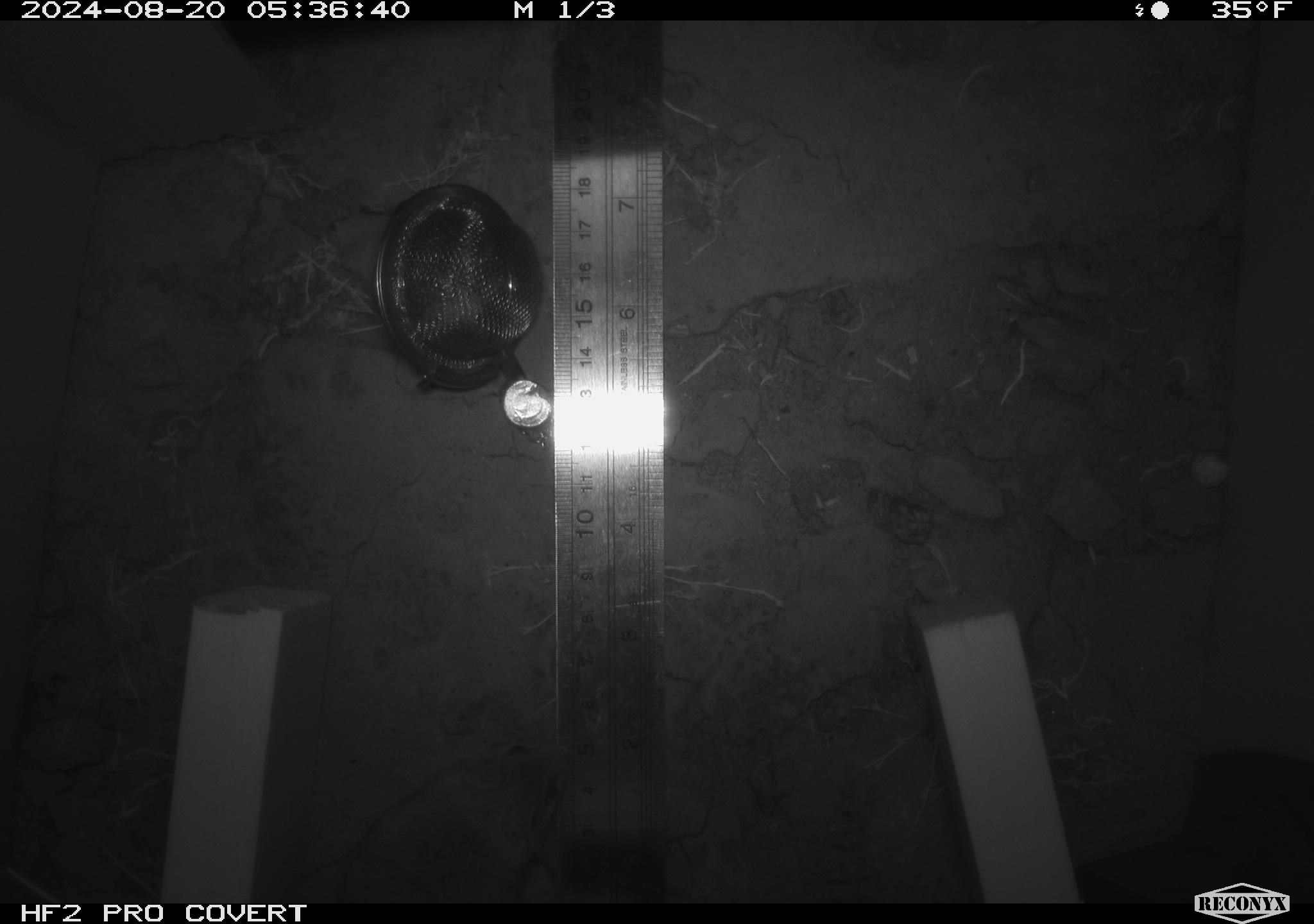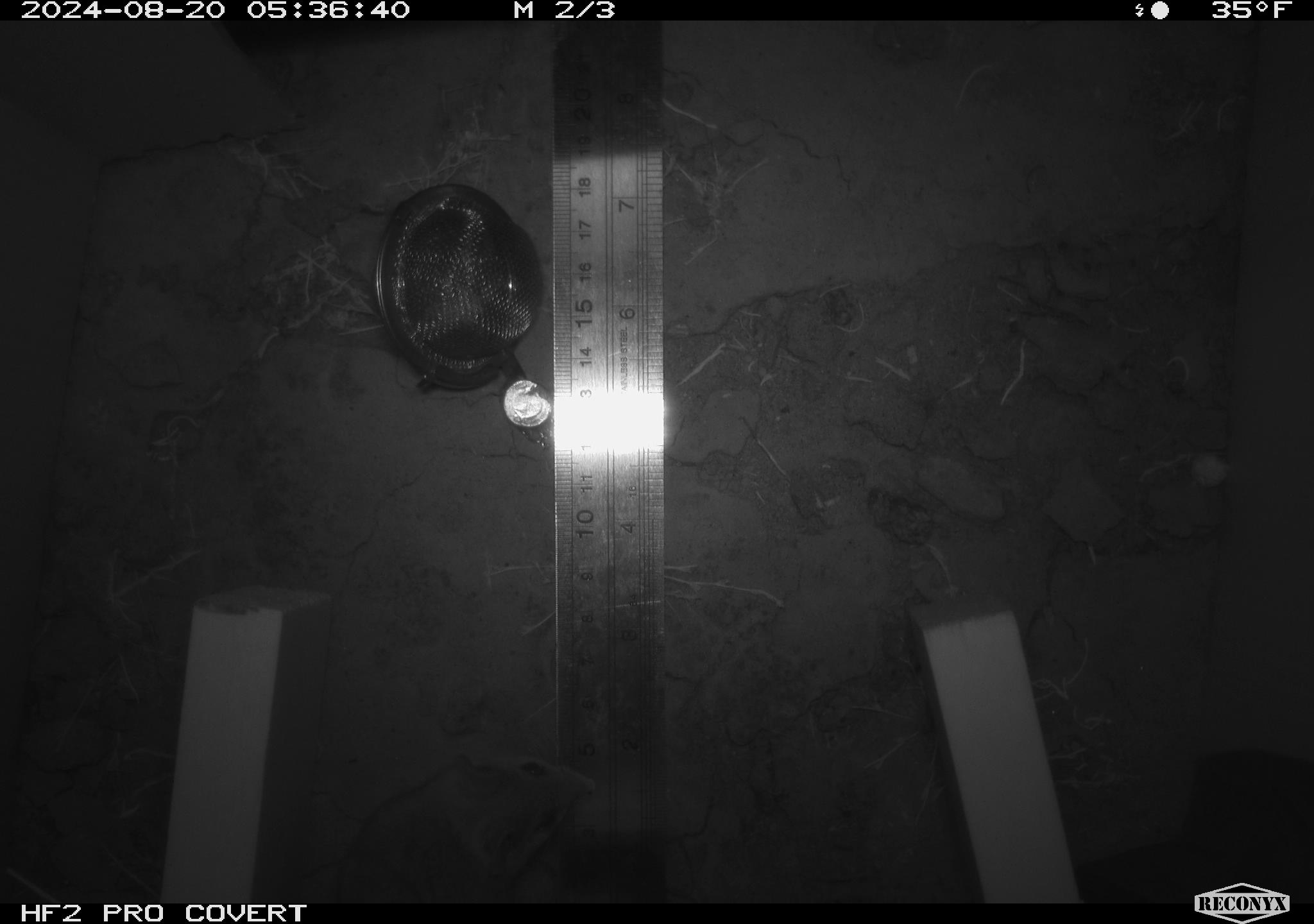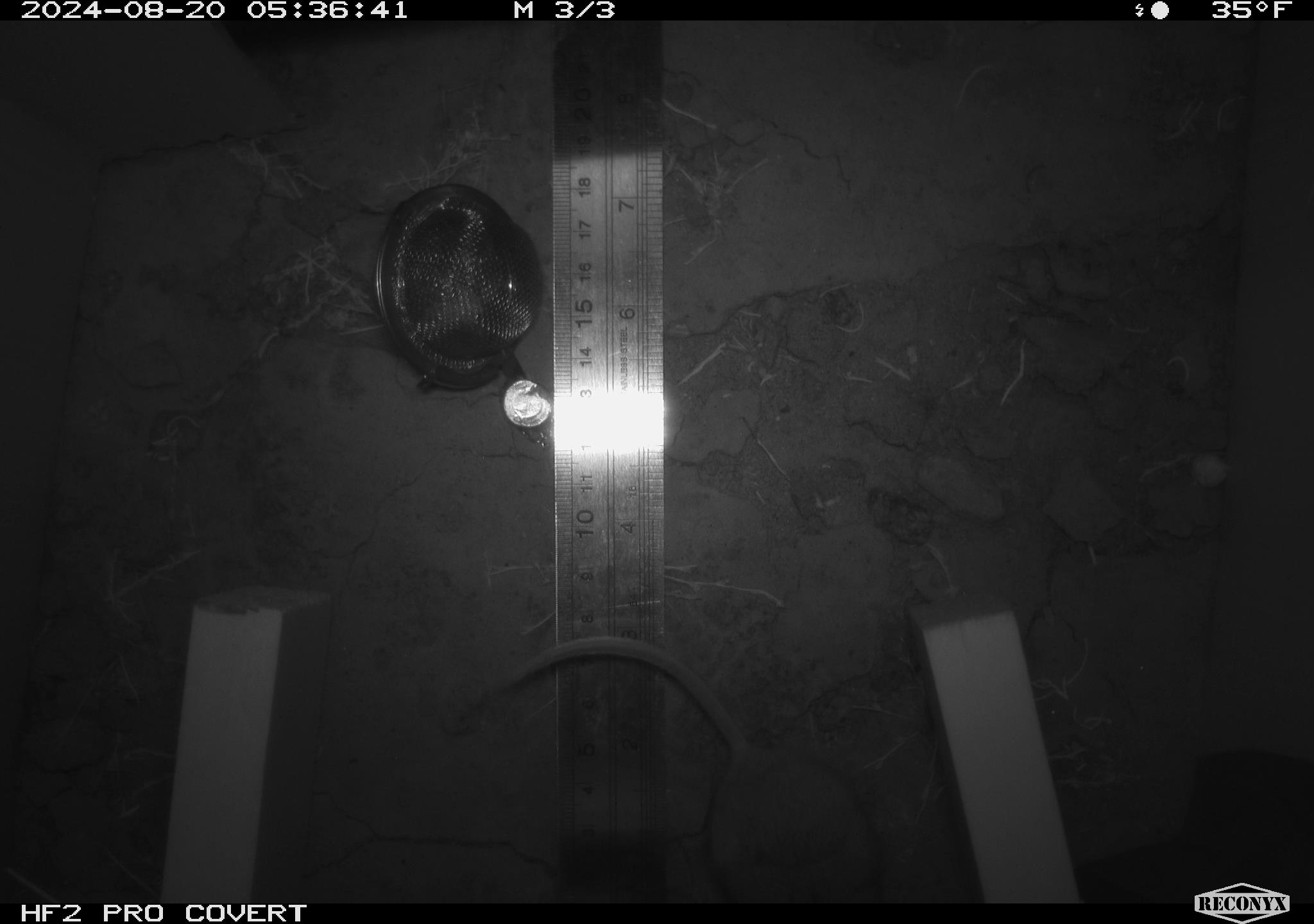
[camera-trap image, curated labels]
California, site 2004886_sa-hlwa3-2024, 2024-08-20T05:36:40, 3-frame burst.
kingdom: Animalia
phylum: Chordata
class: Mammalia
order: Rodentia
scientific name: Rodentia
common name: mouse species